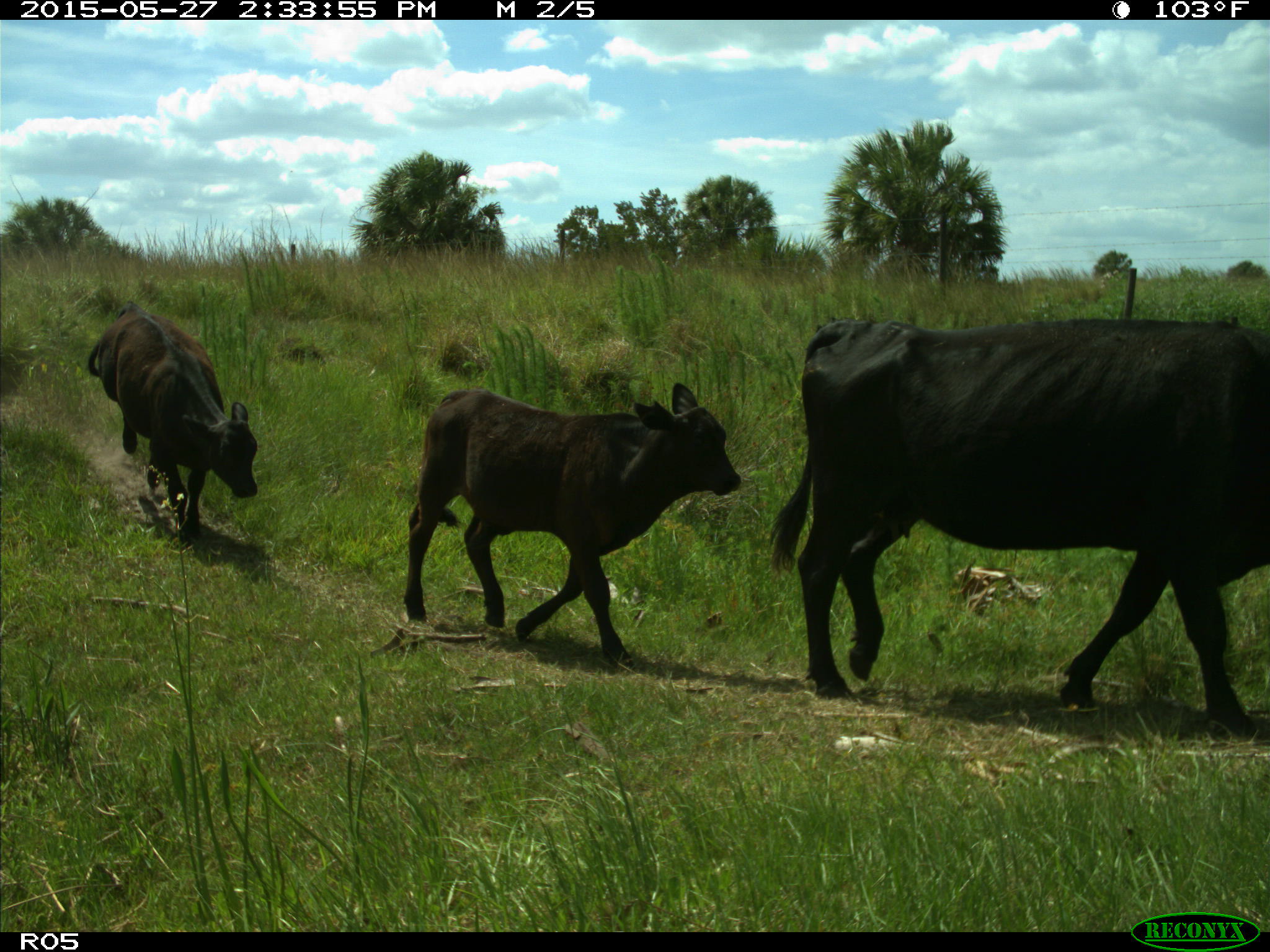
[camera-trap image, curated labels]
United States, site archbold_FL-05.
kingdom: Animalia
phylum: Chordata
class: Mammalia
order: Artiodactyla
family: Bovidae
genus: Bos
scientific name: Bos taurus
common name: domestic cow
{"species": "Bos taurus (domestic cow)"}